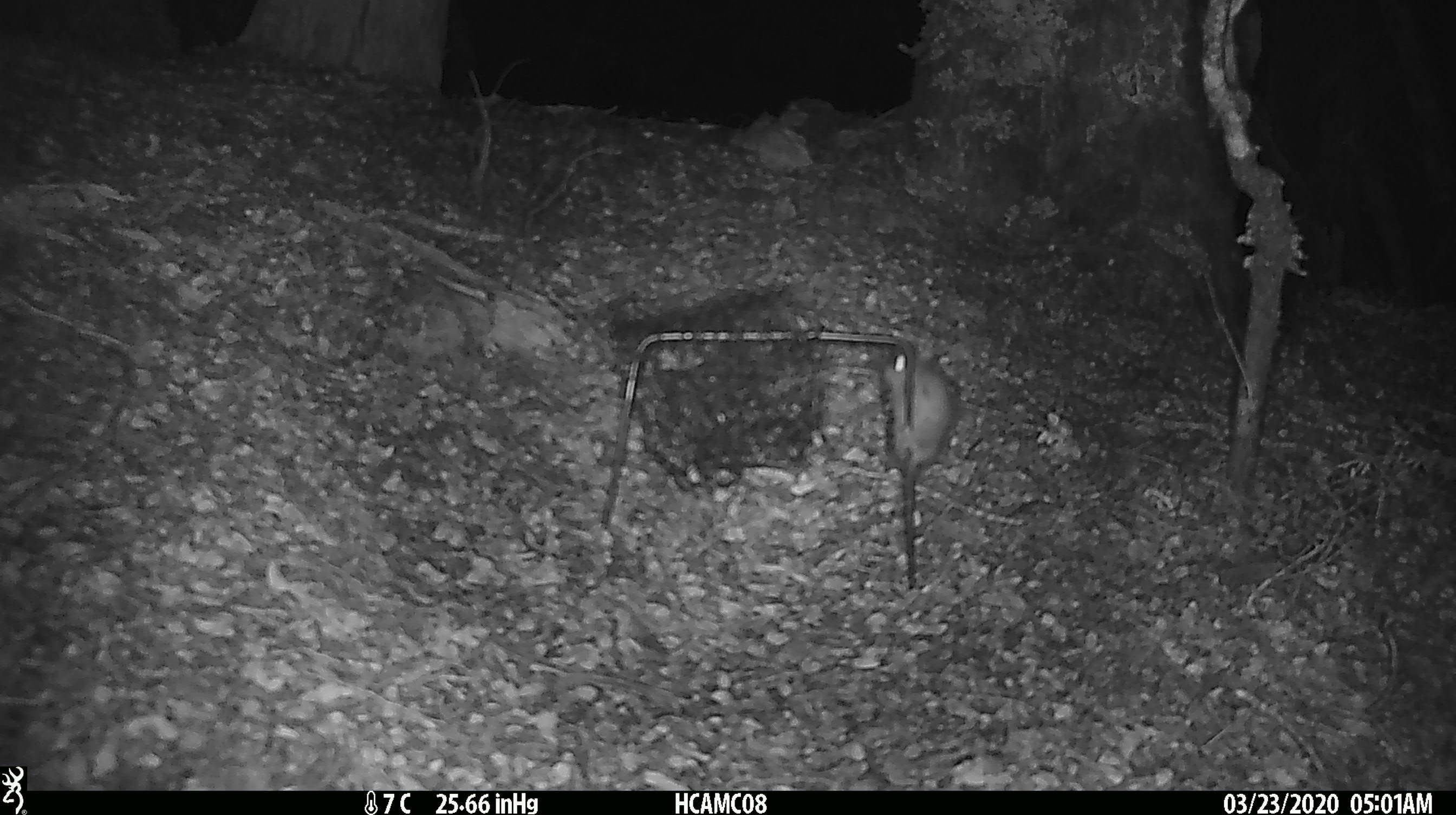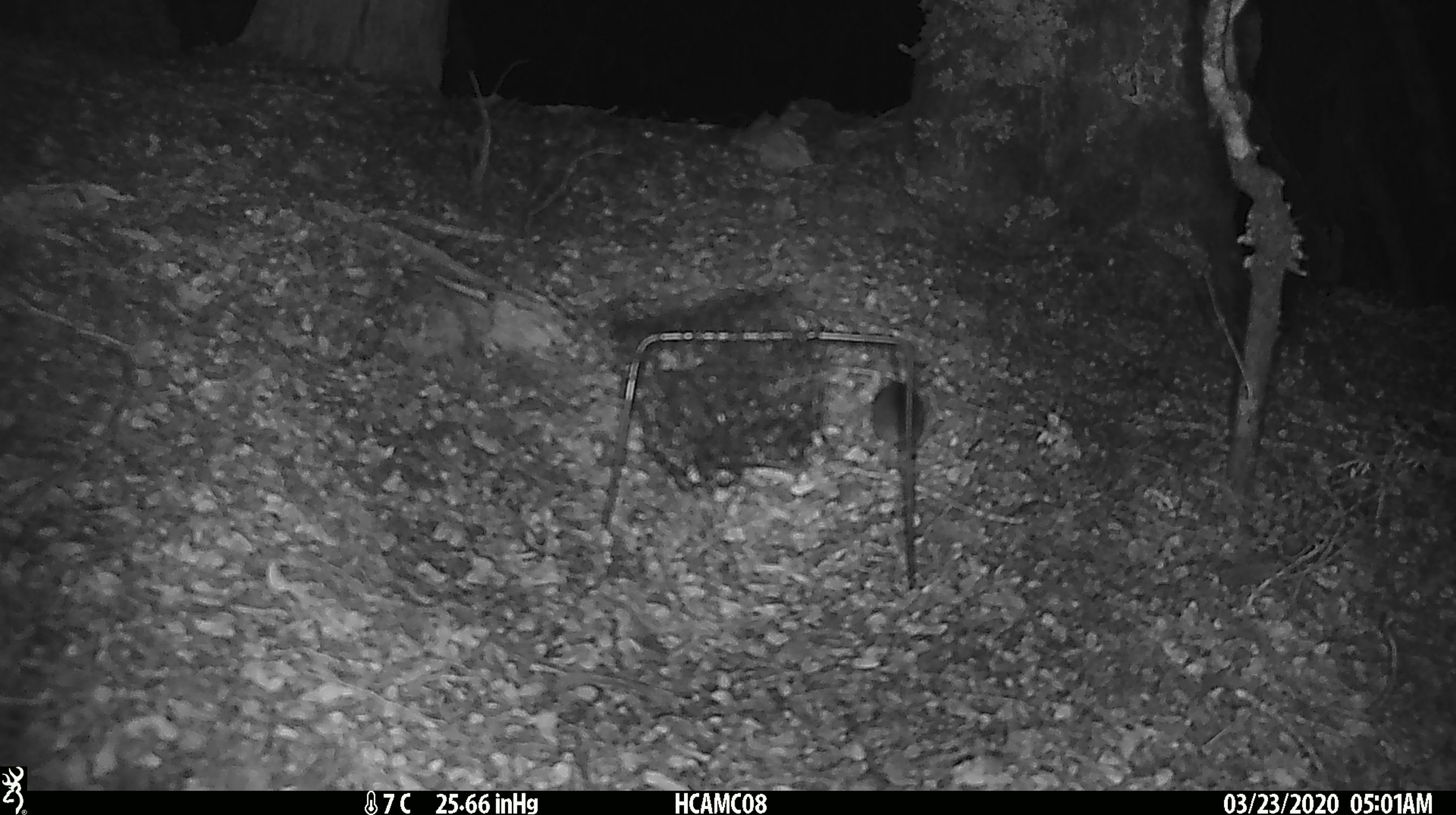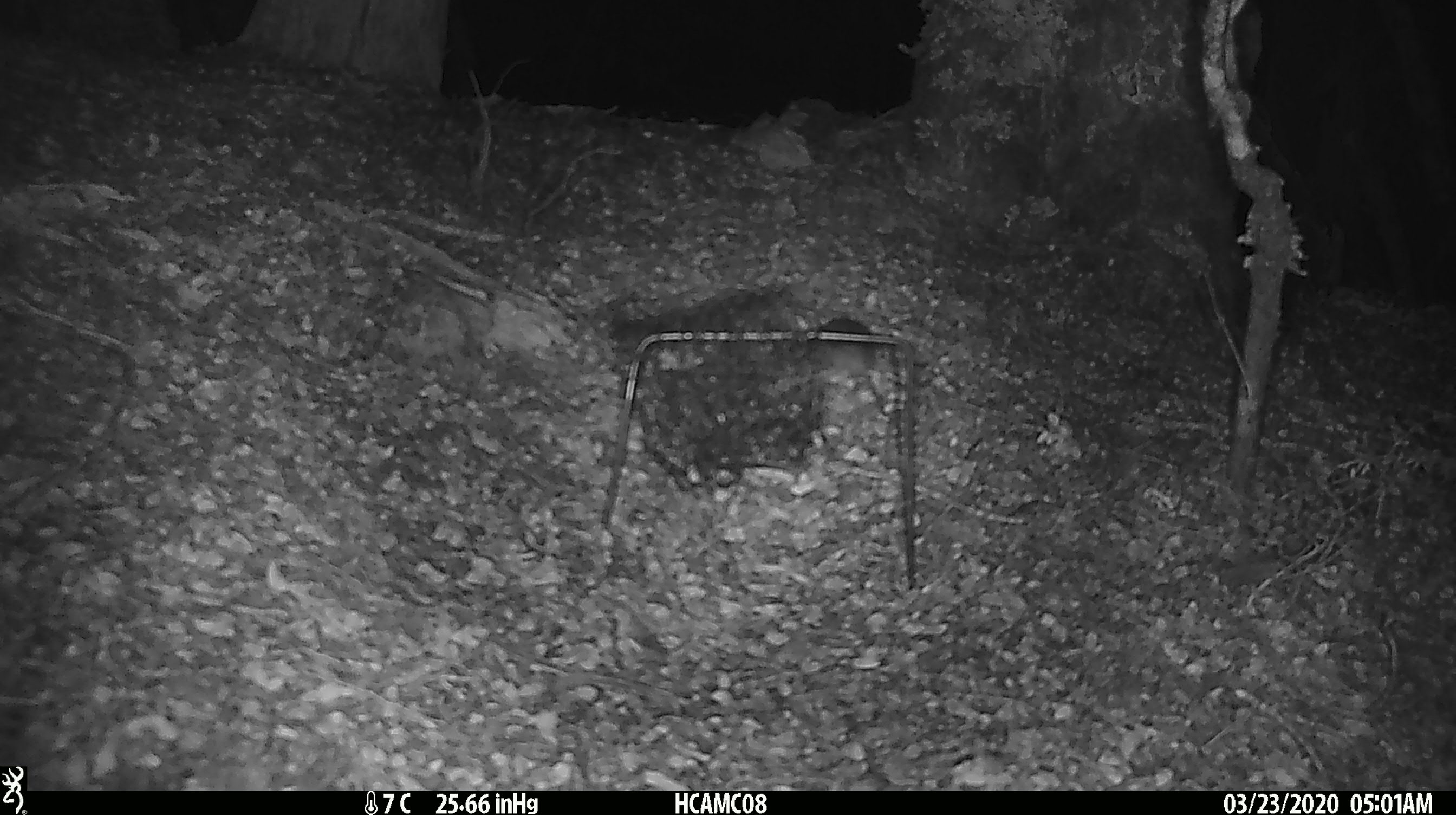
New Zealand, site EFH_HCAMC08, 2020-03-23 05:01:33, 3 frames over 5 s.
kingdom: Animalia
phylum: Chordata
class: Mammalia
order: Rodentia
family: Muridae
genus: Mus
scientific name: Mus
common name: mouse